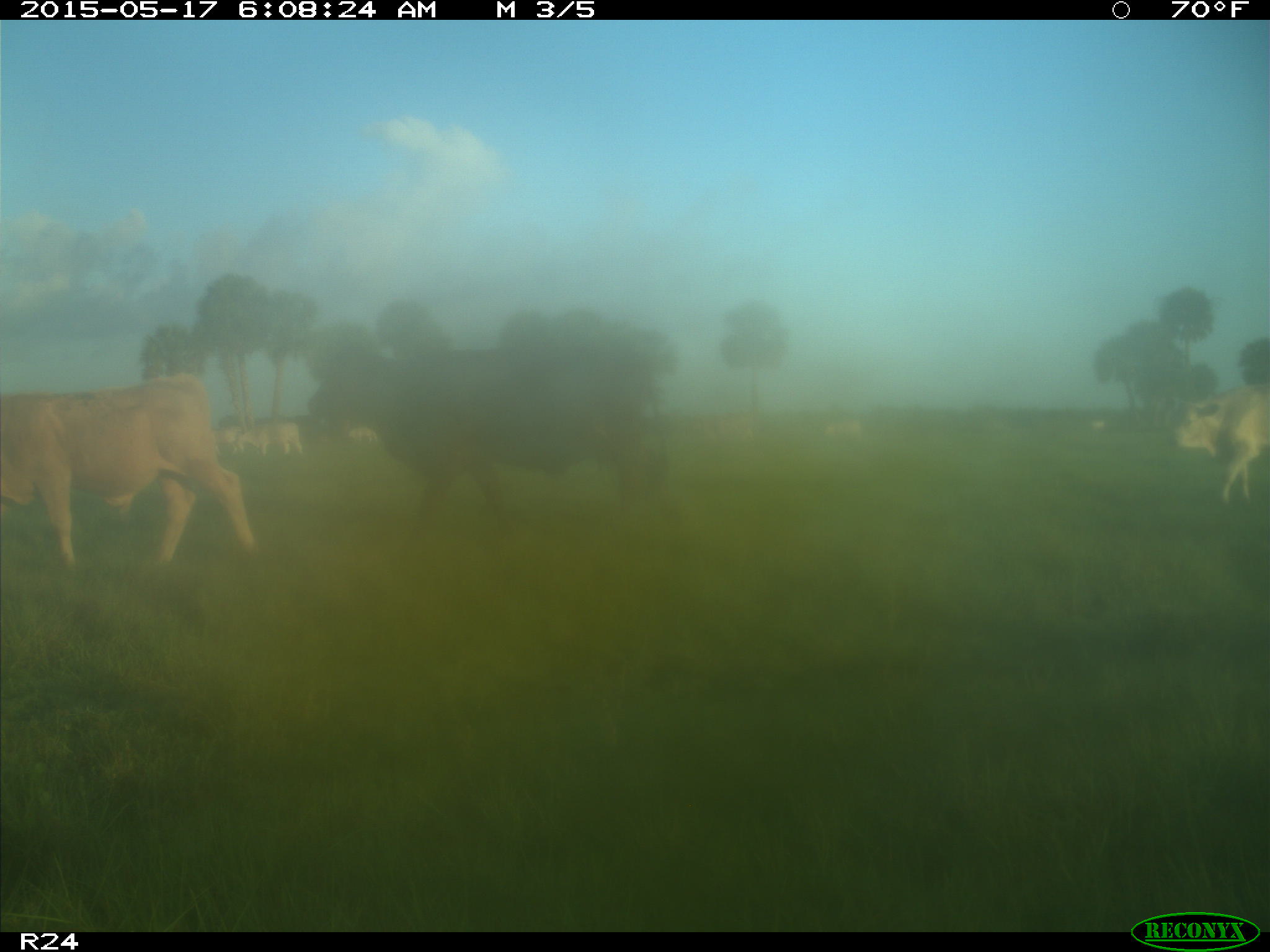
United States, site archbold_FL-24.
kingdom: Animalia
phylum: Chordata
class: Mammalia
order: Artiodactyla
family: Bovidae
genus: Bos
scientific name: Bos taurus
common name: domestic cow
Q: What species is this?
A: Bos taurus (domestic cow).